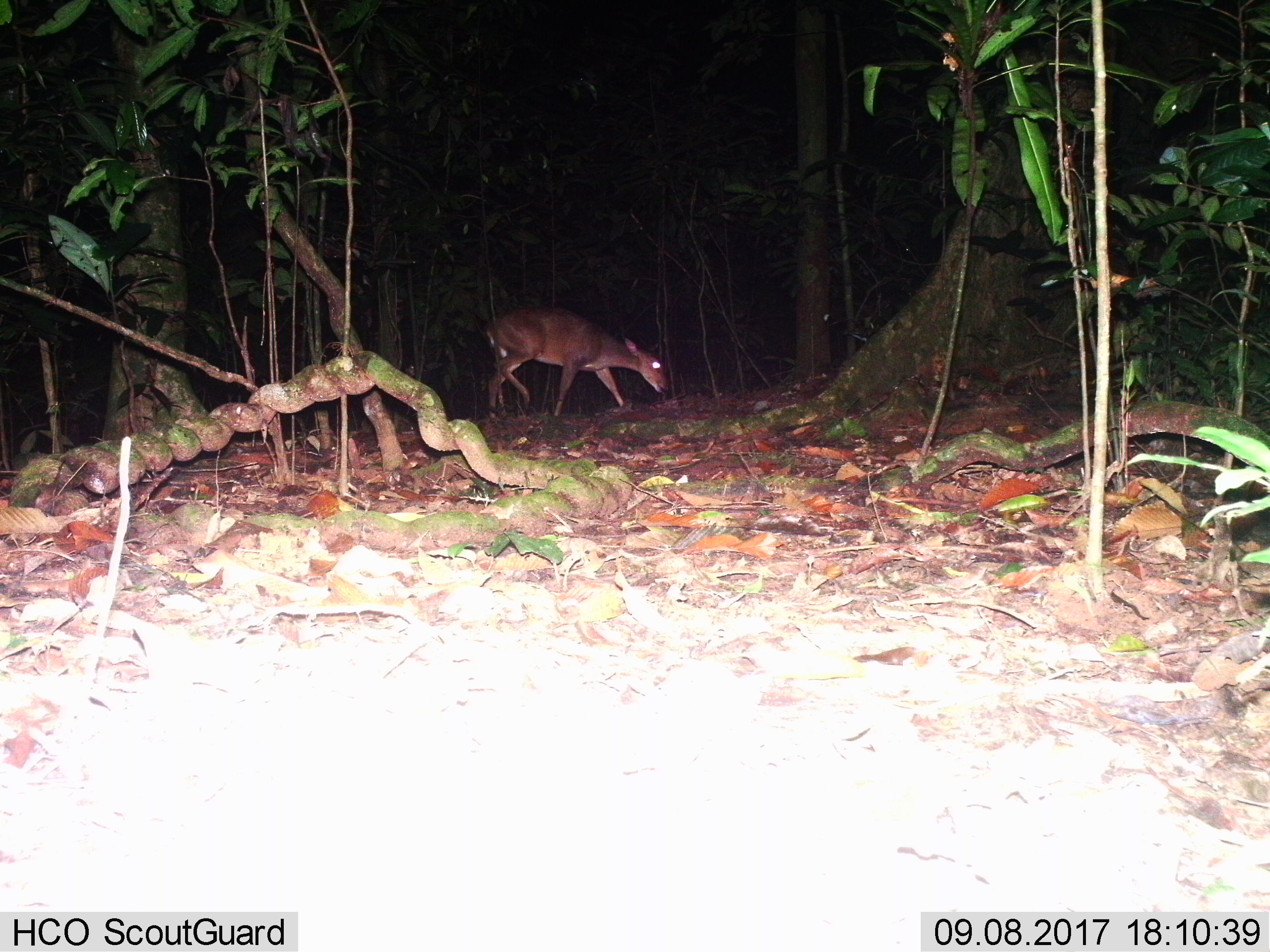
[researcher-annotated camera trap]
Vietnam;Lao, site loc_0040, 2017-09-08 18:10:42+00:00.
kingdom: Animalia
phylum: Chordata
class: Mammalia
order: Artiodactyla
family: Cervidae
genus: Muntiacus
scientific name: Muntiacus vuquangensis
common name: large-antlered muntjac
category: large antlered muntjac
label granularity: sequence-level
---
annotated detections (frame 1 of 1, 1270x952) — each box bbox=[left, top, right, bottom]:
large antlered muntjac: bbox=[484, 305, 668, 421]